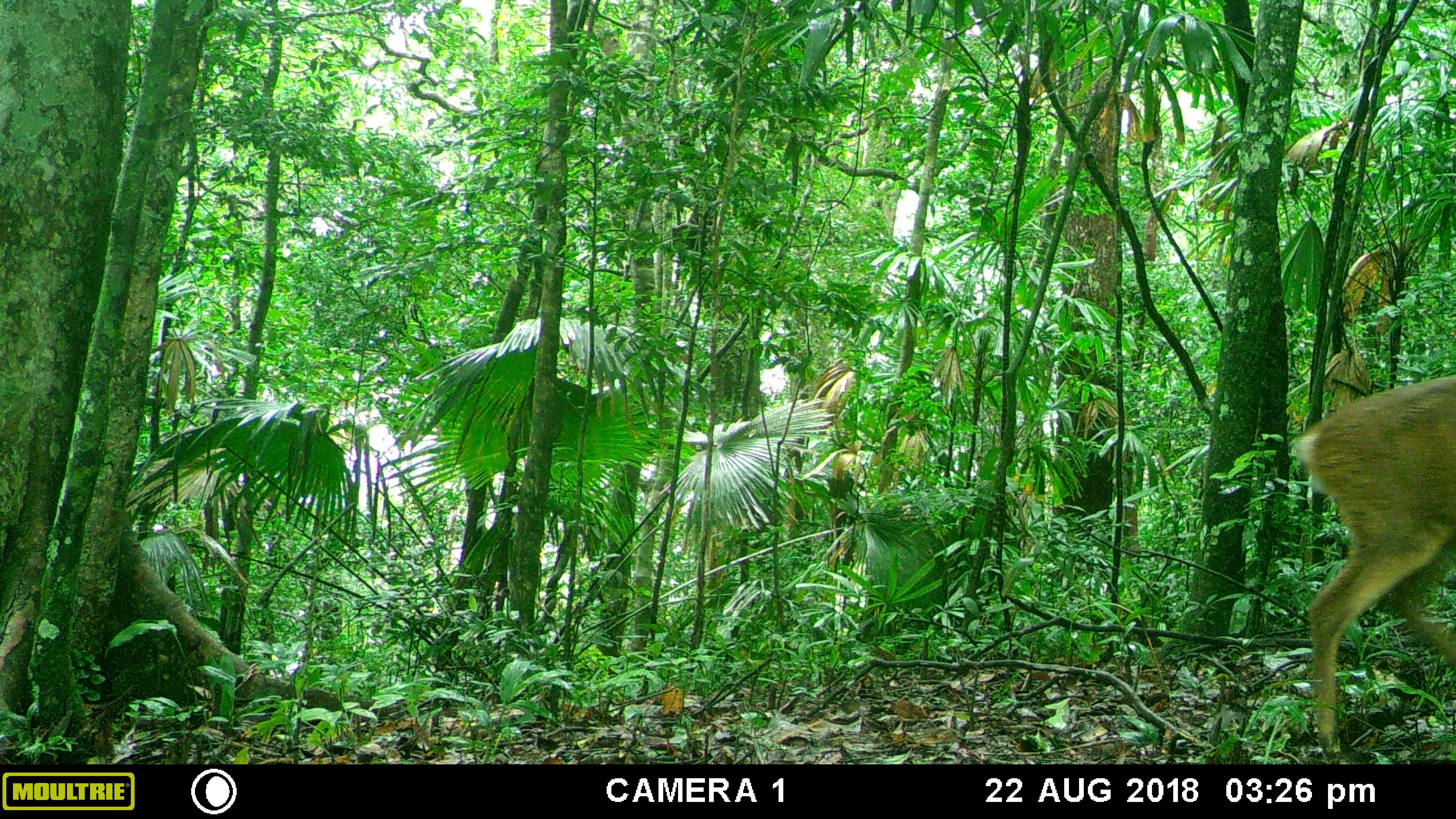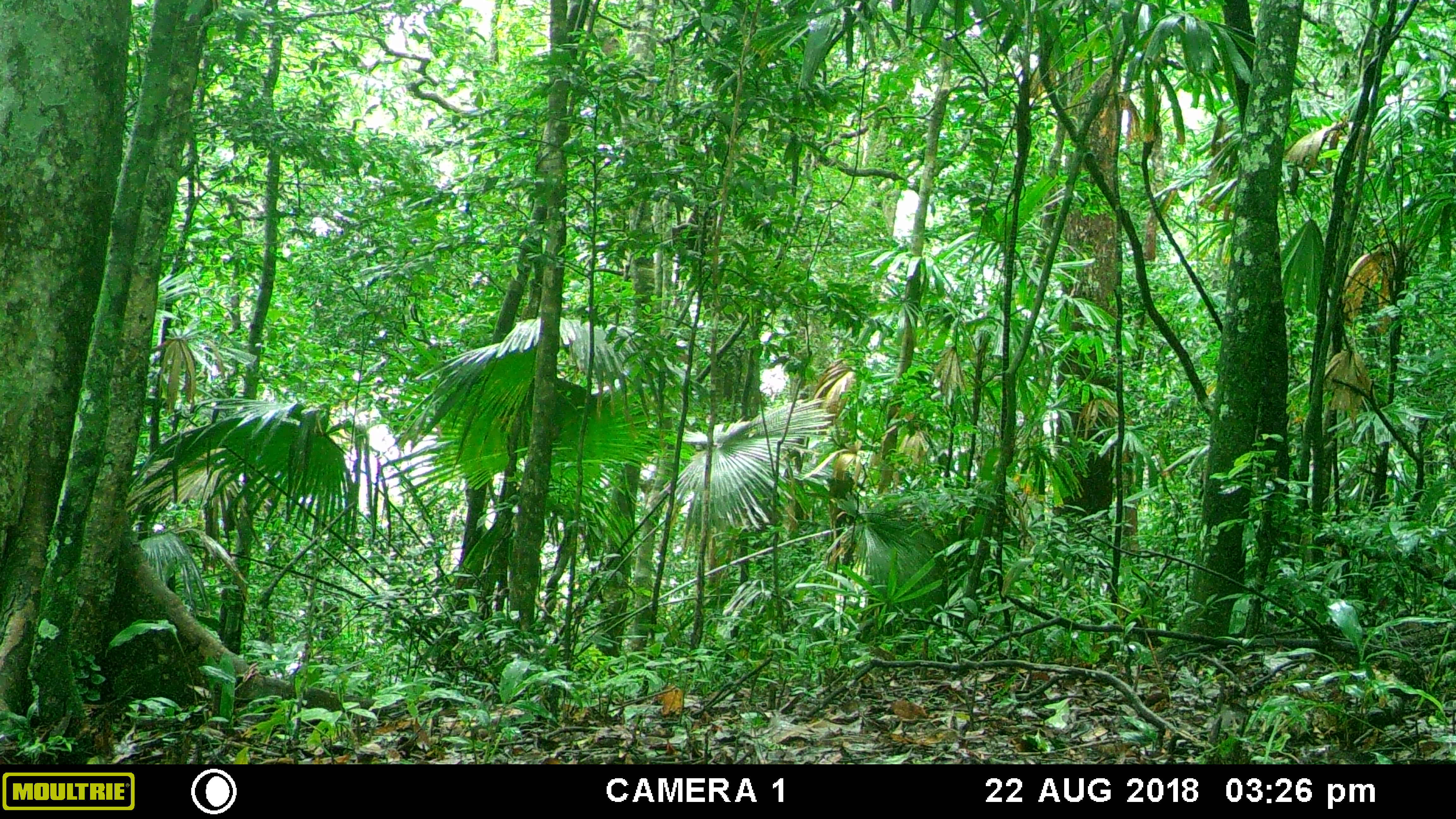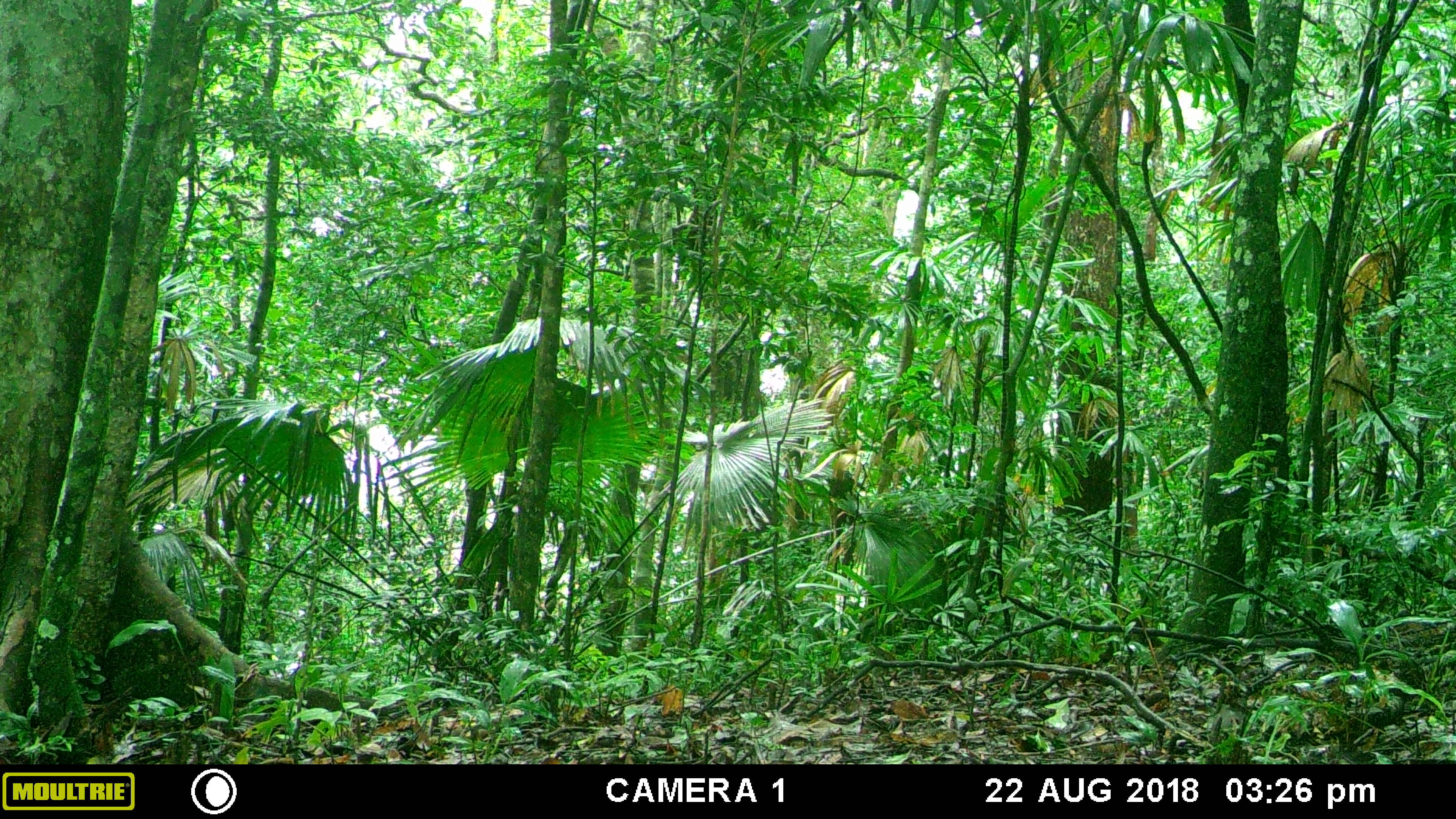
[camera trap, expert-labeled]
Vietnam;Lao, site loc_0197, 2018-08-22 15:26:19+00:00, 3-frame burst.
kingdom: Animalia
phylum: Chordata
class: Mammalia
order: Artiodactyla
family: Cervidae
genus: Muntiacus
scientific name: Muntiacus vuquangensis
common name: large-antlered muntjac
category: large antlered muntjac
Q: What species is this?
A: Large antlered muntjac (large-antlered muntjac) (Muntiacus vuquangensis).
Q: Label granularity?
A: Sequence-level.